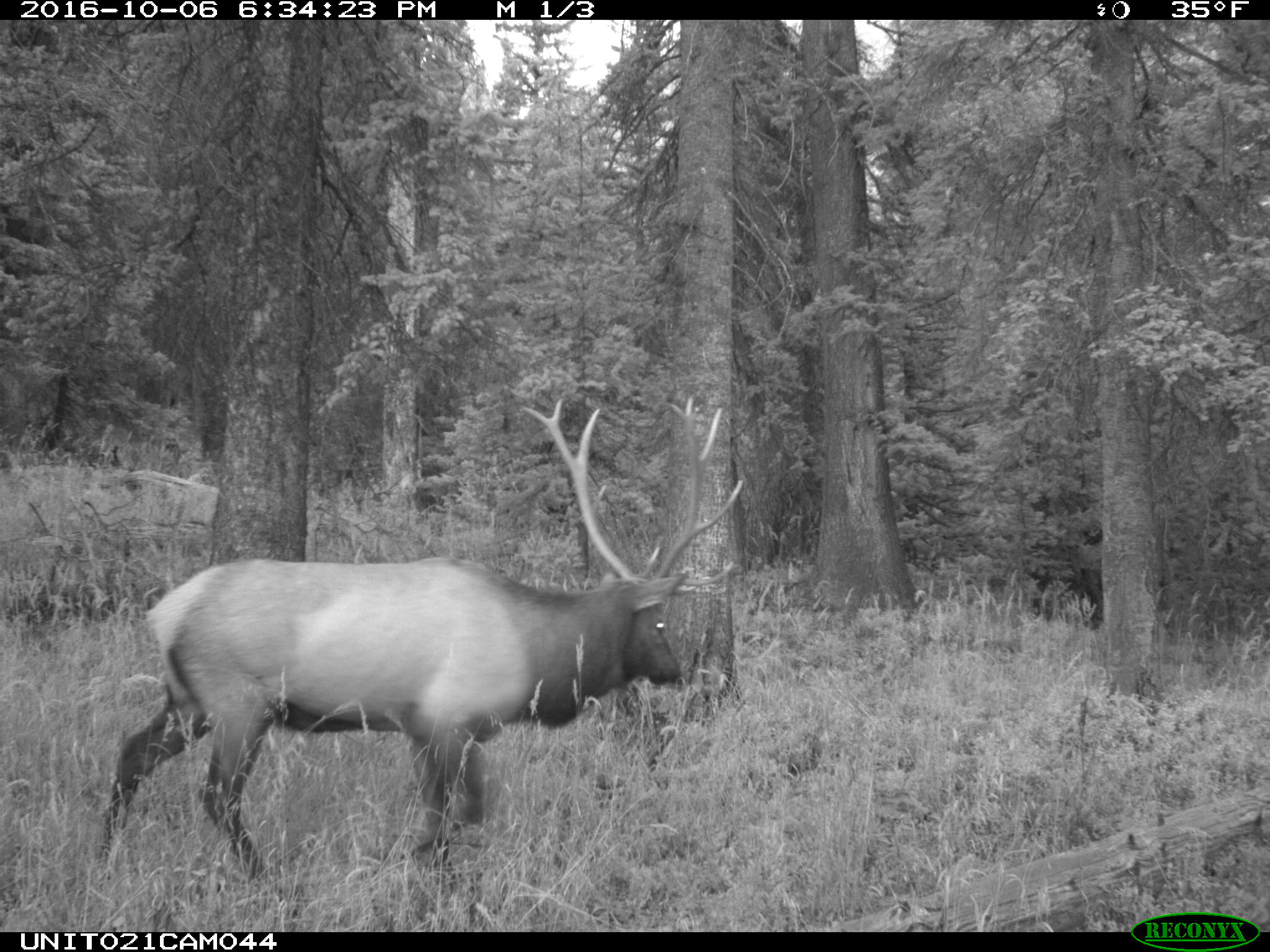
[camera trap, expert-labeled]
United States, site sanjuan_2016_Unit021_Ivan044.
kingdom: Animalia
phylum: Chordata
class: Mammalia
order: Artiodactyla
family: Cervidae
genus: Cervus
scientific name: Cervus elaphus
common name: red deer